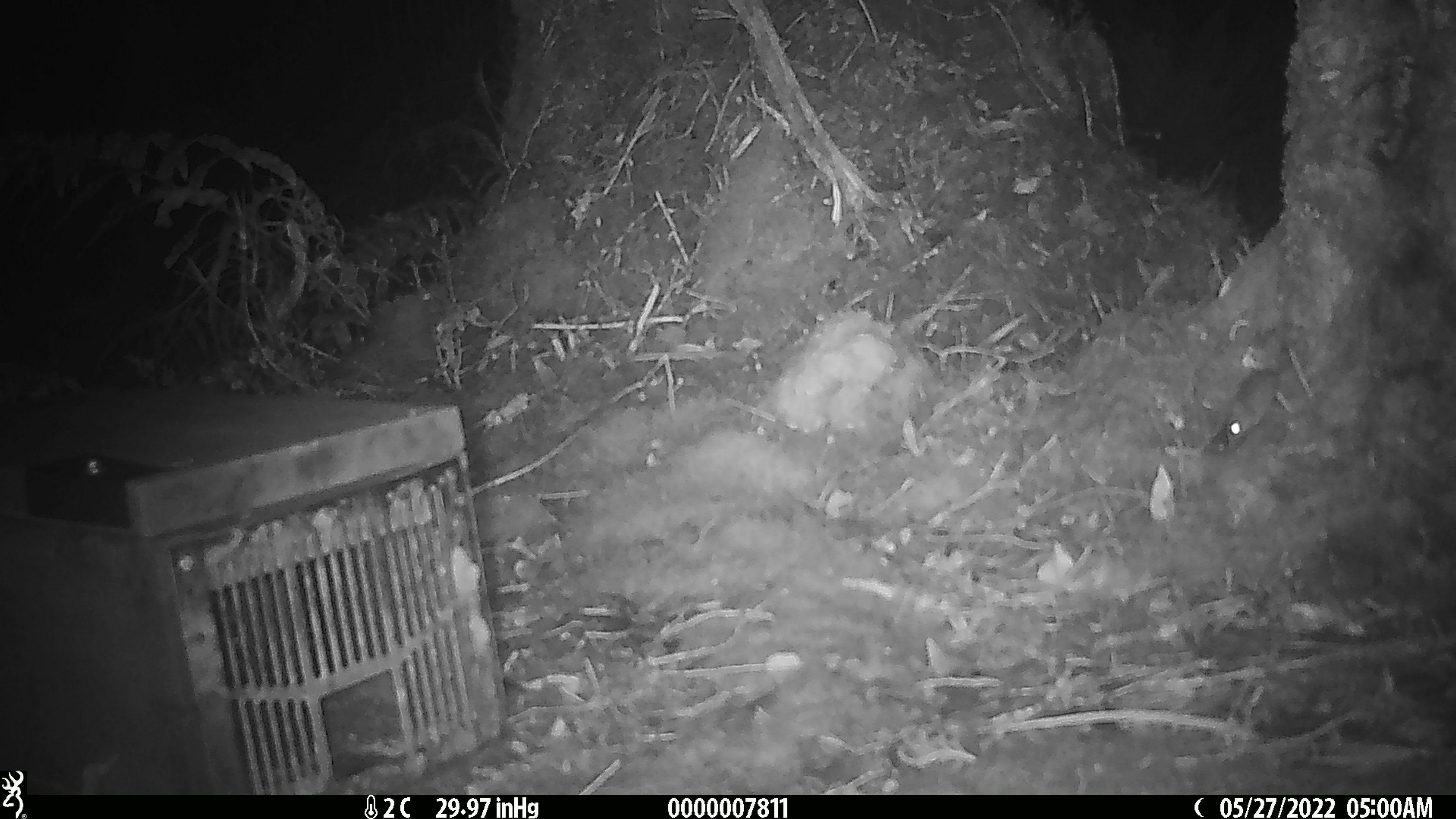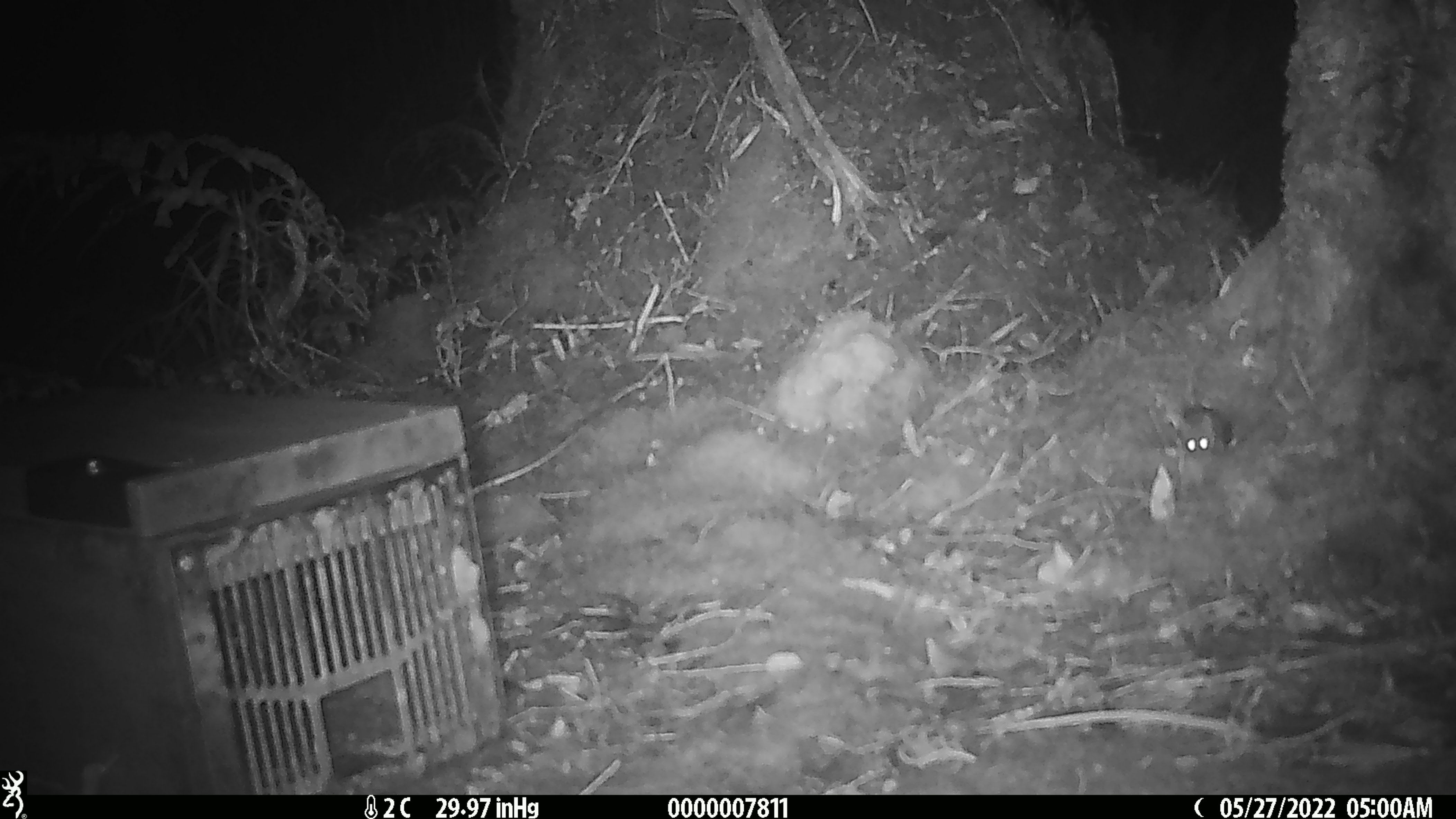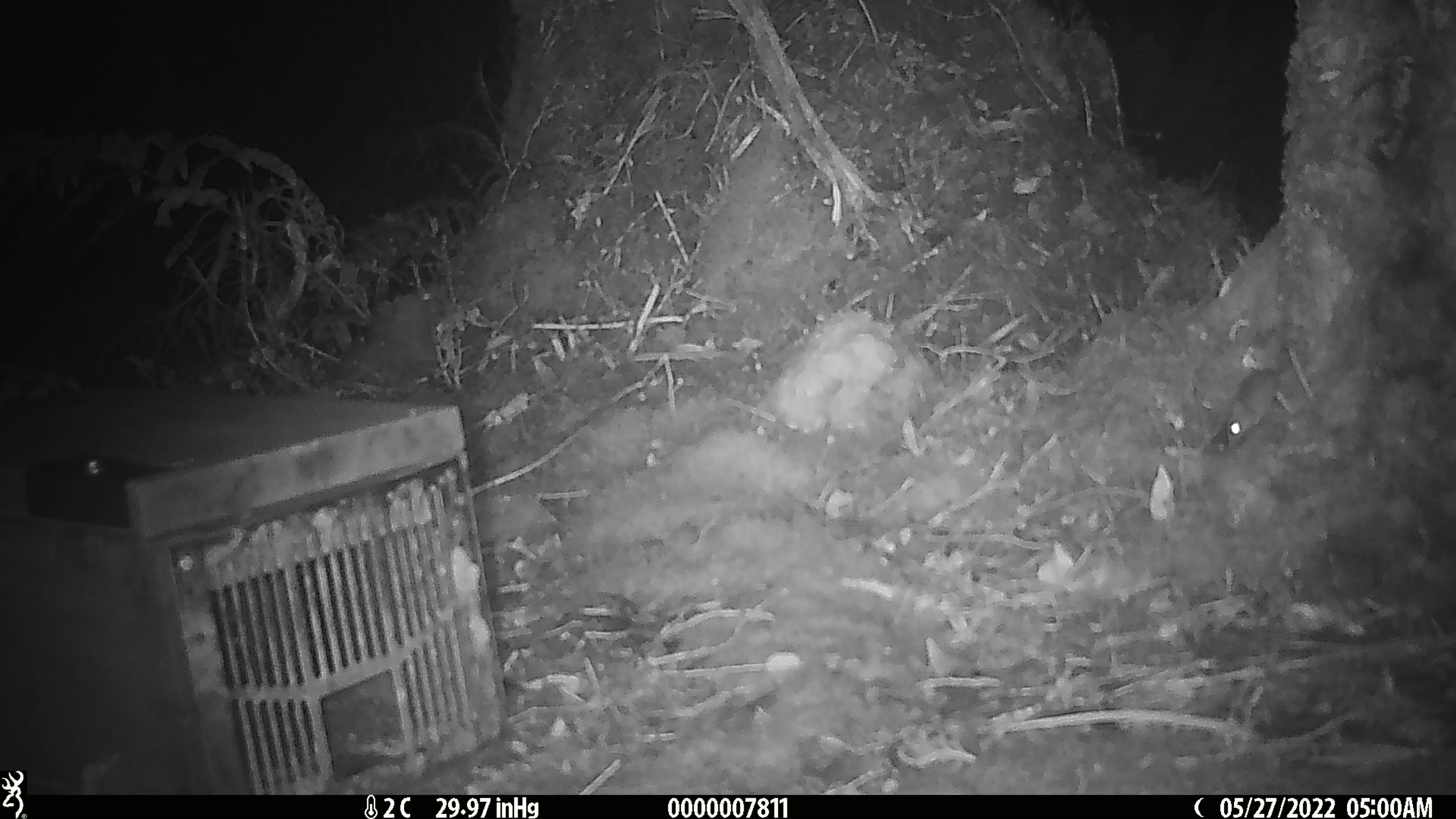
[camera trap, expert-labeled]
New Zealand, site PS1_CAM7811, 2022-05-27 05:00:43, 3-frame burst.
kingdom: Animalia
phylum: Chordata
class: Mammalia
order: Rodentia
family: Muridae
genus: Mus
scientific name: Mus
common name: mouse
Mouse (Mus).